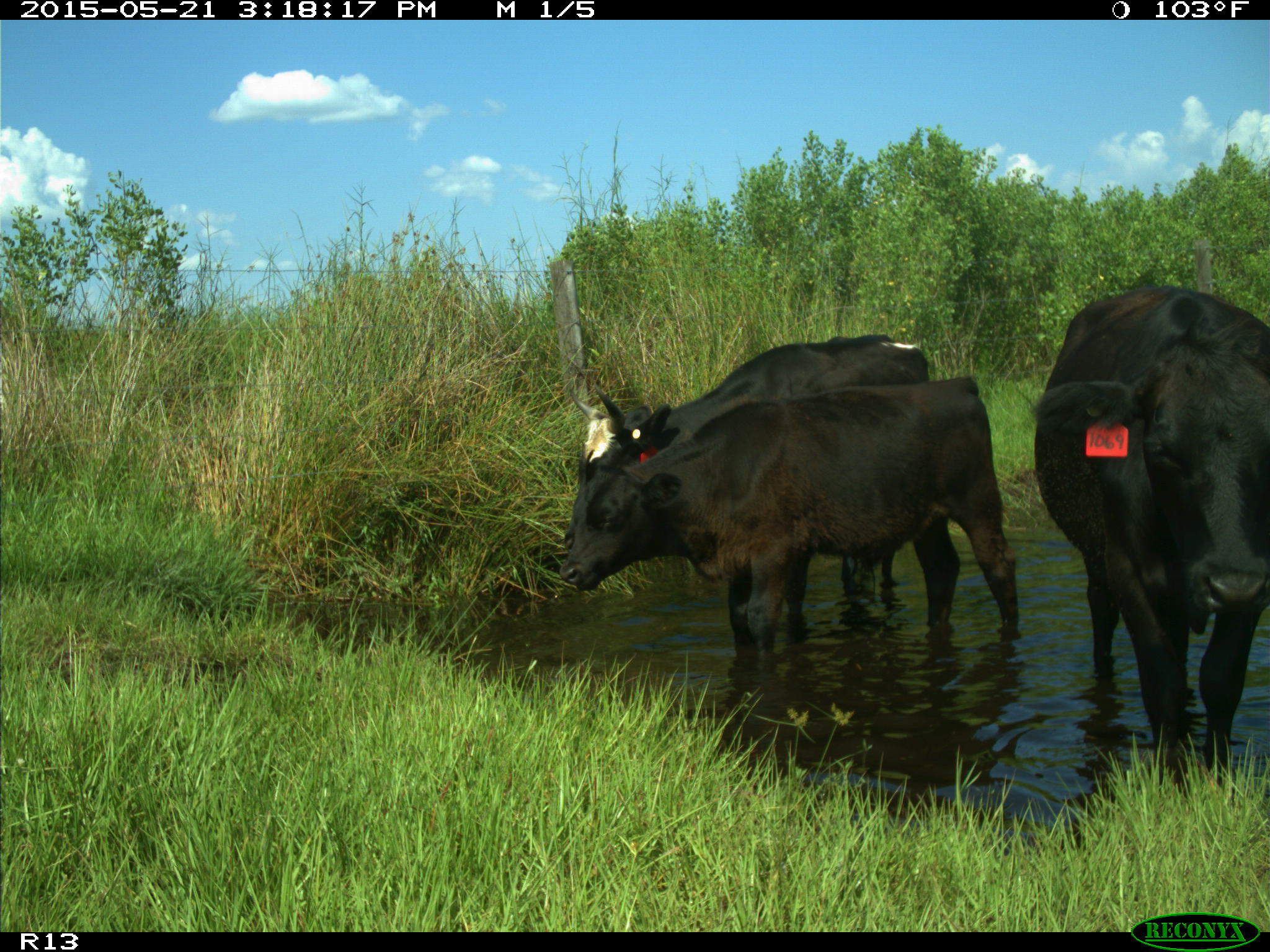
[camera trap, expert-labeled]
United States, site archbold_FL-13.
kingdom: Animalia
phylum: Chordata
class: Mammalia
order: Artiodactyla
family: Bovidae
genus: Bos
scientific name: Bos taurus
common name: domestic cow